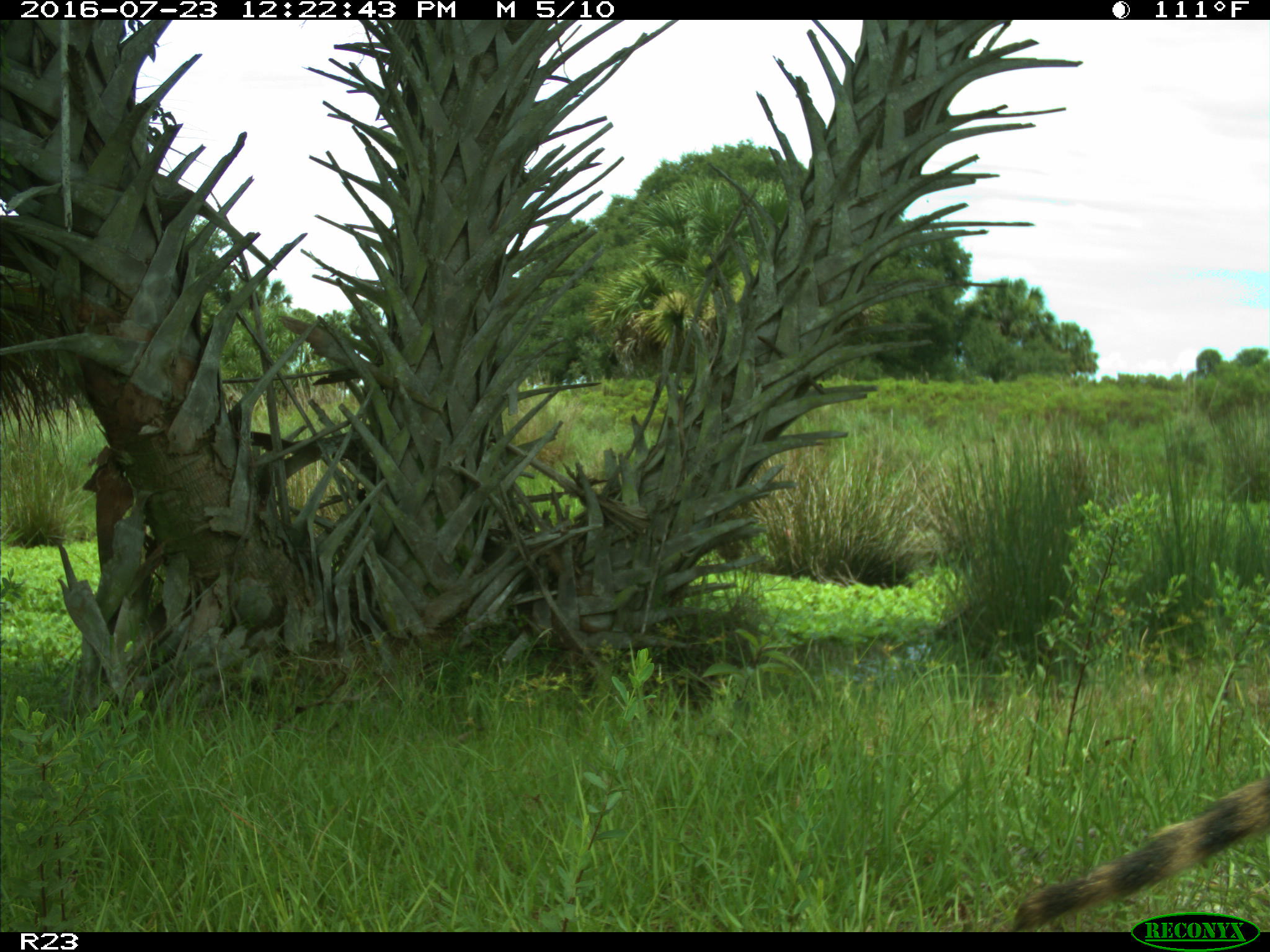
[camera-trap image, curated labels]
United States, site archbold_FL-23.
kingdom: Animalia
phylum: Chordata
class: Mammalia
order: Carnivora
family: Procyonidae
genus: Procyon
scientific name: Procyon lotor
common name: common raccoon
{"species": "Procyon lotor (common raccoon)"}